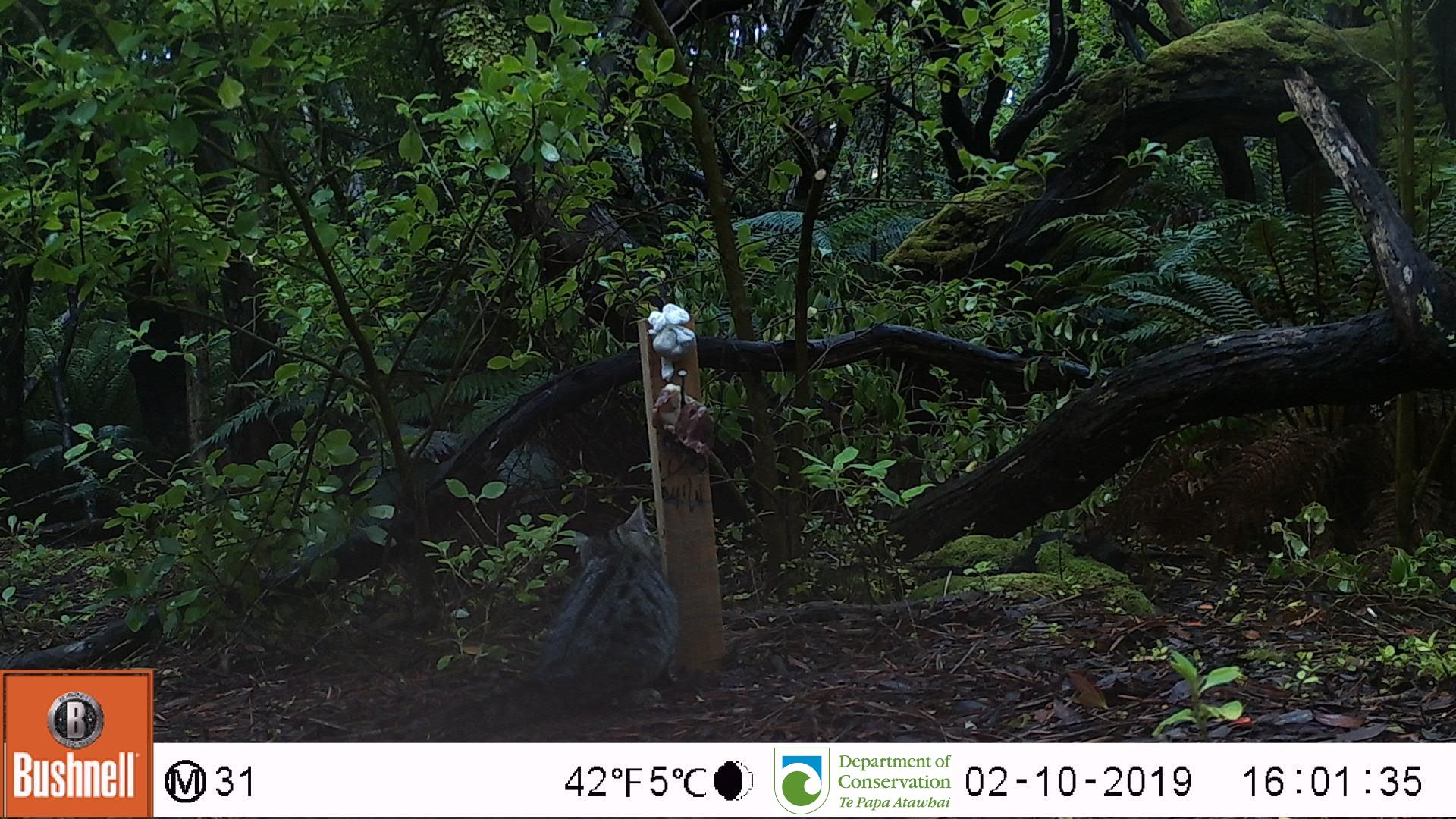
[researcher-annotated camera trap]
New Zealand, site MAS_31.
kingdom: Animalia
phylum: Chordata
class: Mammalia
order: Carnivora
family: Felidae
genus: Felis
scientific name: Felis catus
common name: domestic cat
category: cat